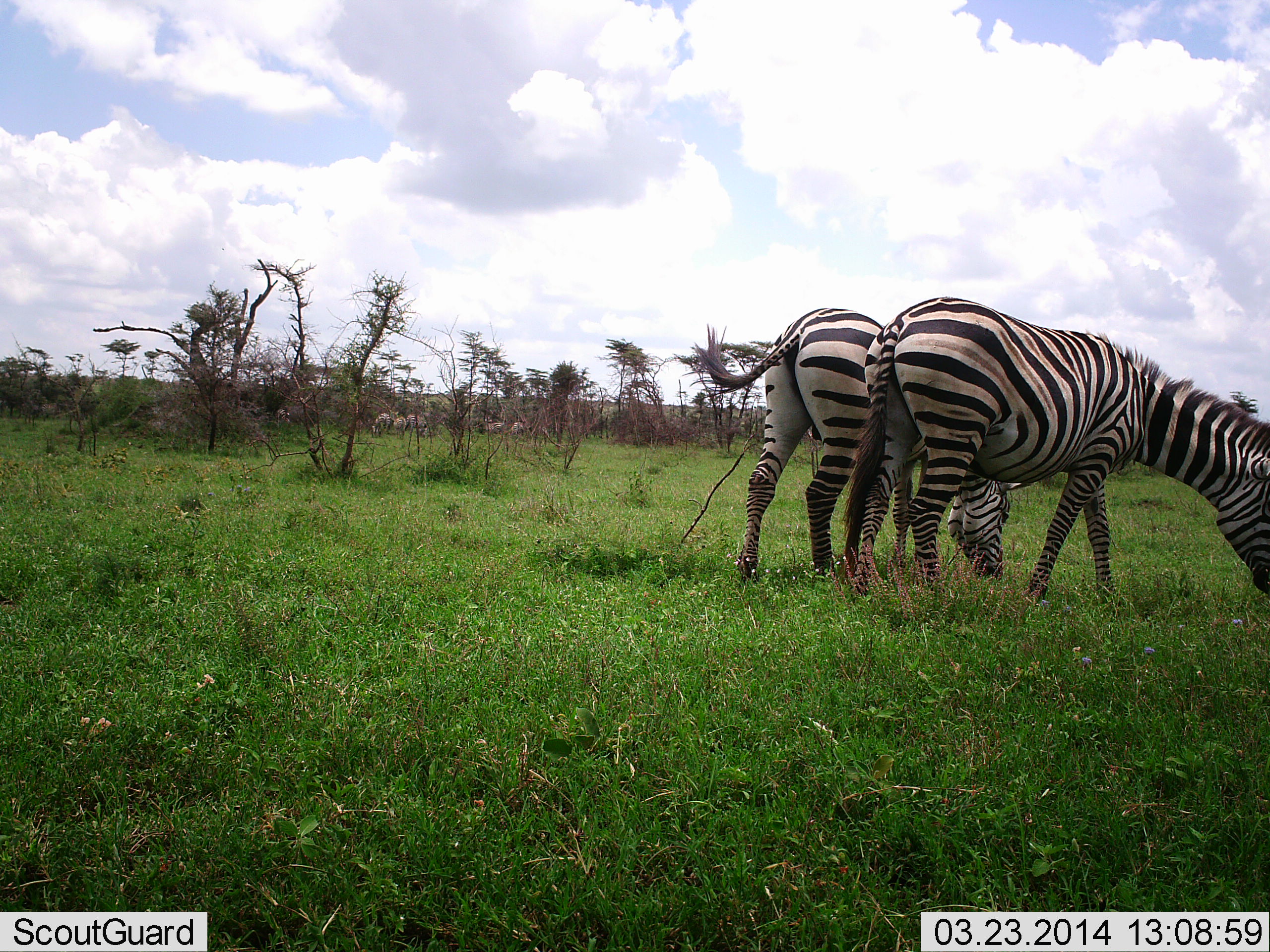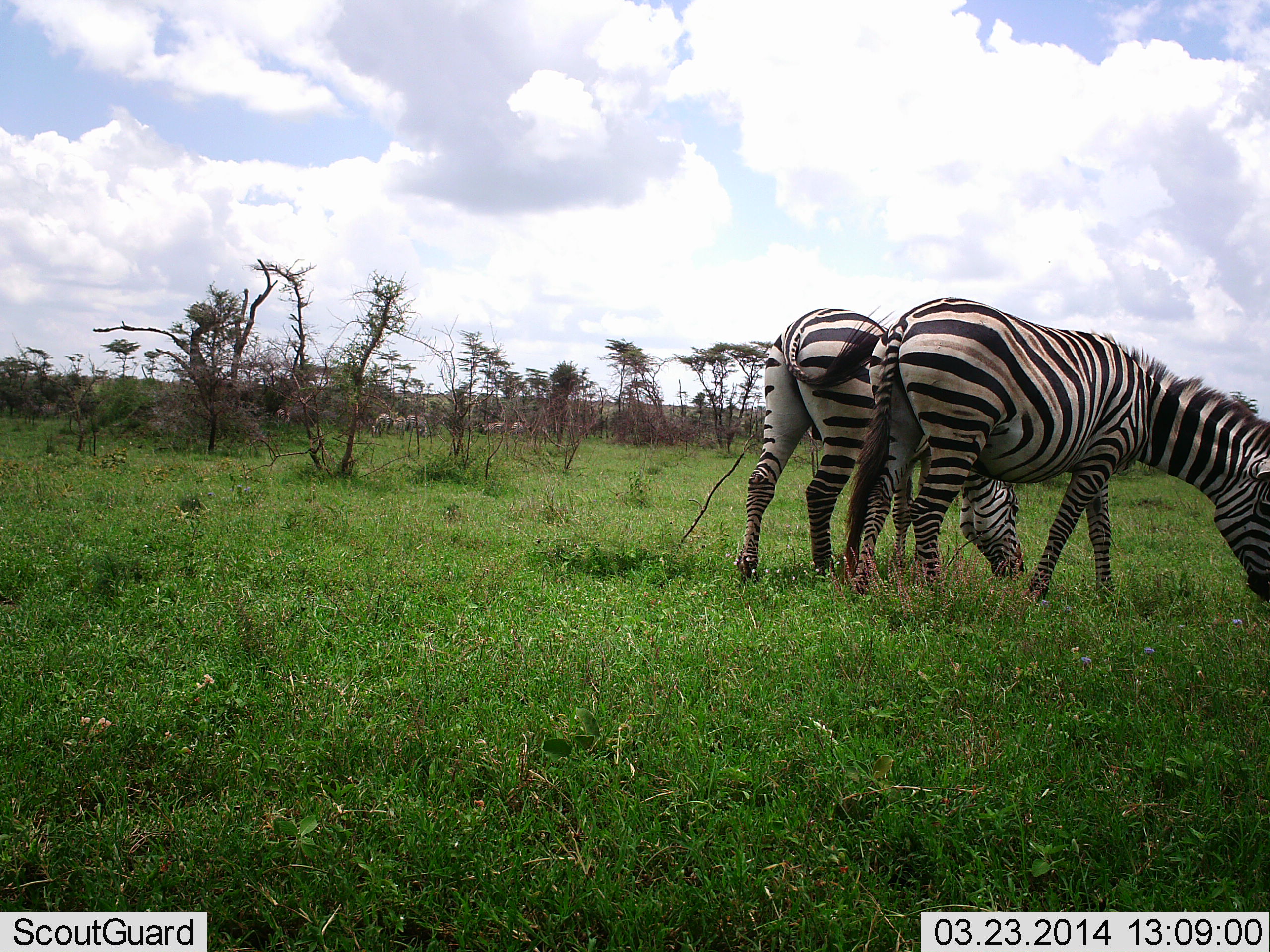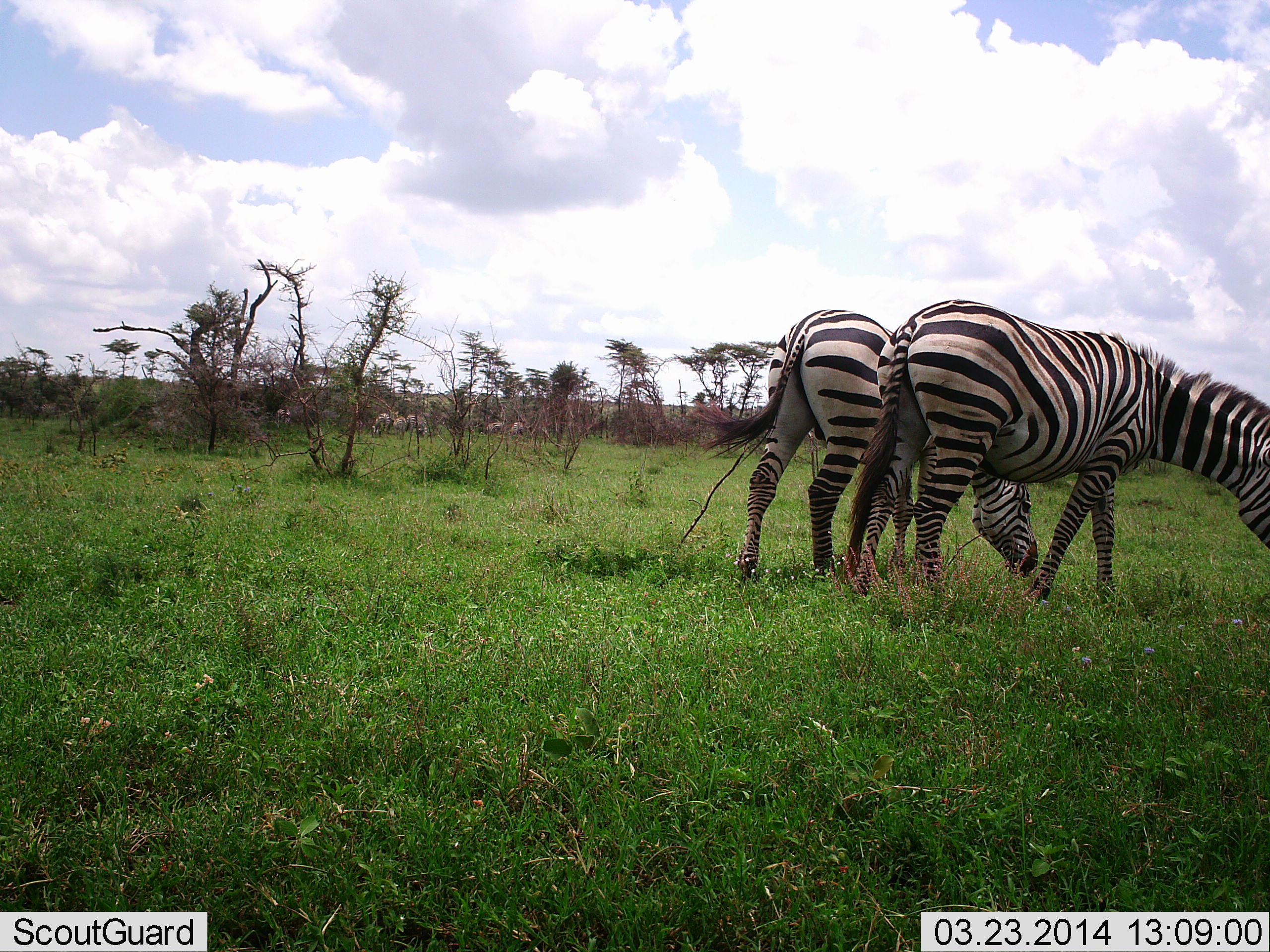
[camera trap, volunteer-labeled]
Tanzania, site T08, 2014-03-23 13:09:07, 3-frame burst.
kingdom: Animalia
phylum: Chordata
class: Mammalia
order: Perissodactyla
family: Equidae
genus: Equus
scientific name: Equus quagga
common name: plains zebra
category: zebra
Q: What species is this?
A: Zebra (plains zebra) (Equus quagga).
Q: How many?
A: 7.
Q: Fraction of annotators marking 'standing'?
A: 40%.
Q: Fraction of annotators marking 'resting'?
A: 0%.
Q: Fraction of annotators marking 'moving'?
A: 10%.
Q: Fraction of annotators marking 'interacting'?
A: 0%.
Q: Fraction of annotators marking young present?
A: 0%.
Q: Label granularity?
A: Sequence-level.